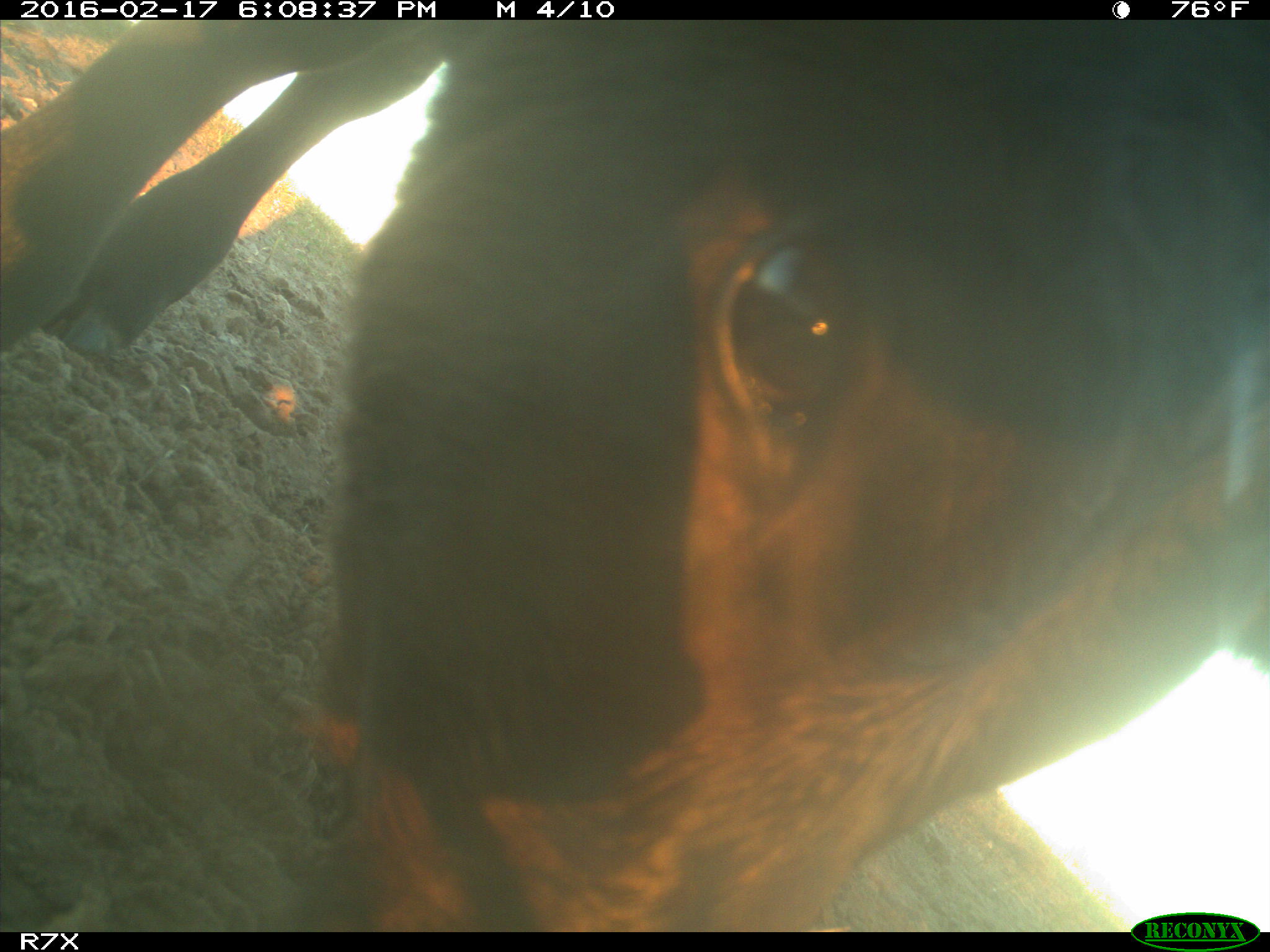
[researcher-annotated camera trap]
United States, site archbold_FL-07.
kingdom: Animalia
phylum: Chordata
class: Mammalia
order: Artiodactyla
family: Bovidae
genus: Bos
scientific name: Bos taurus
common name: domestic cow